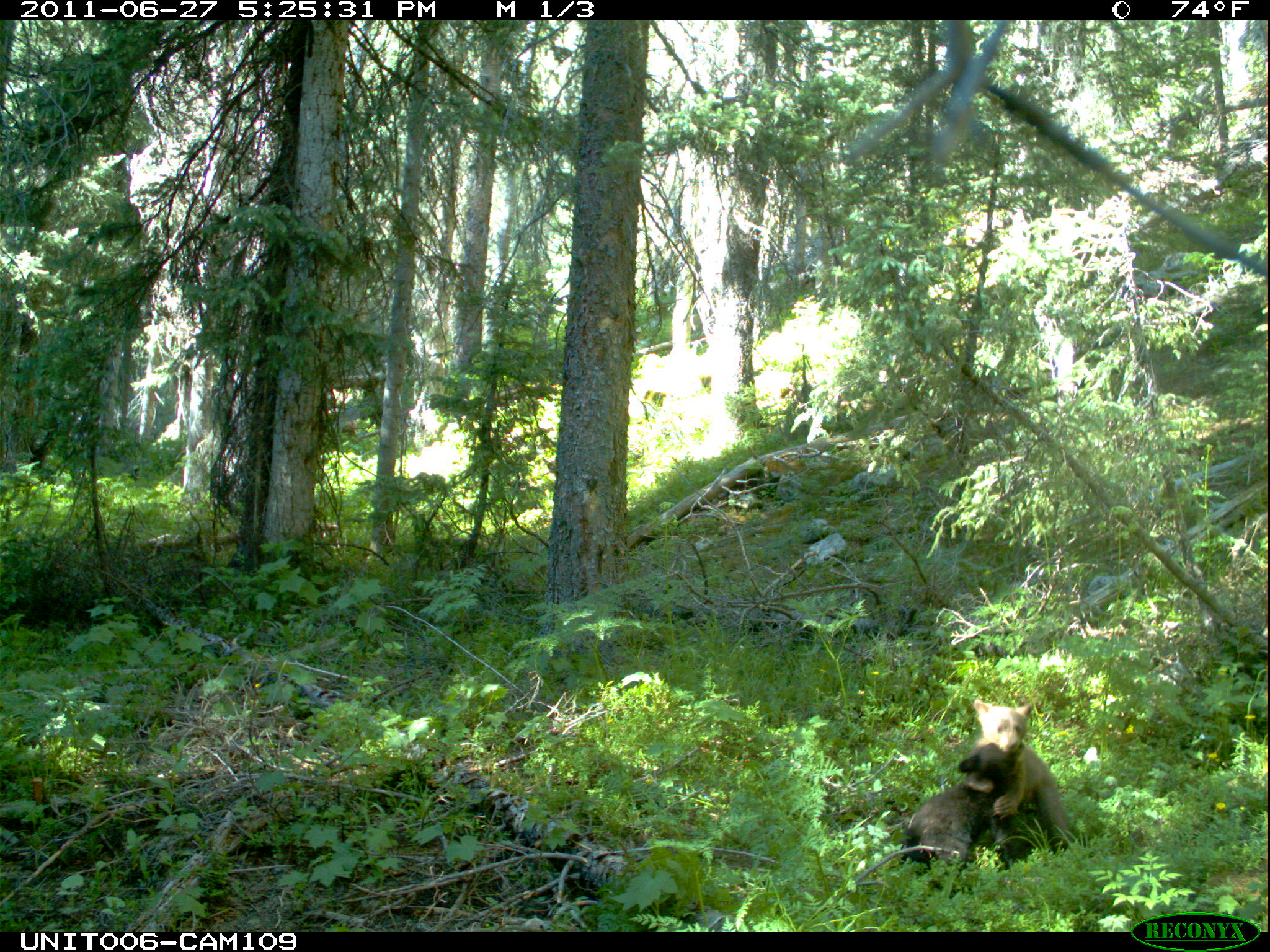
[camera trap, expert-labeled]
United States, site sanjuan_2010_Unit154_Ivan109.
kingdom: Animalia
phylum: Chordata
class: Mammalia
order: Carnivora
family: Ursidae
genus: Ursus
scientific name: Ursus americanus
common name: american black bear